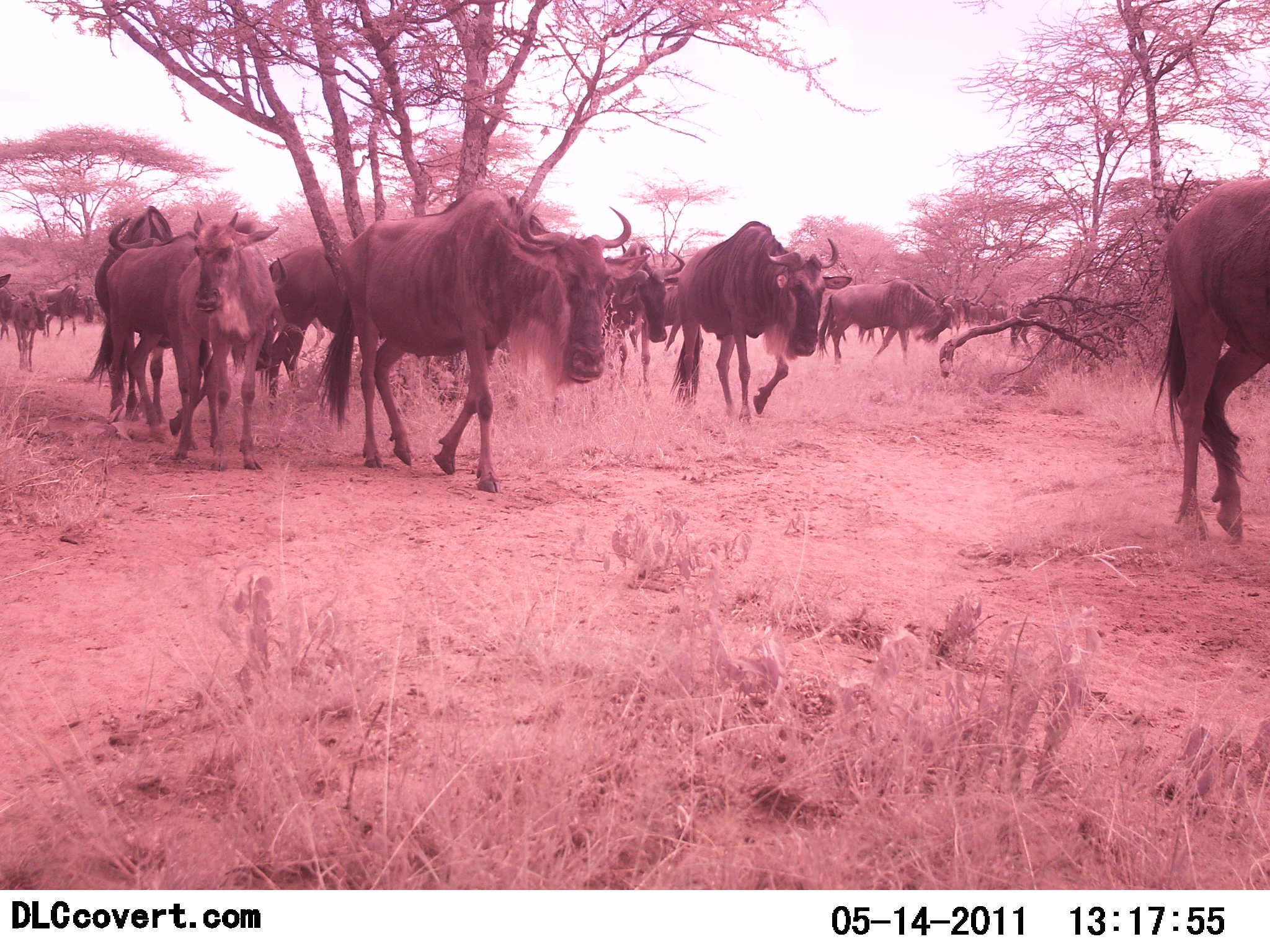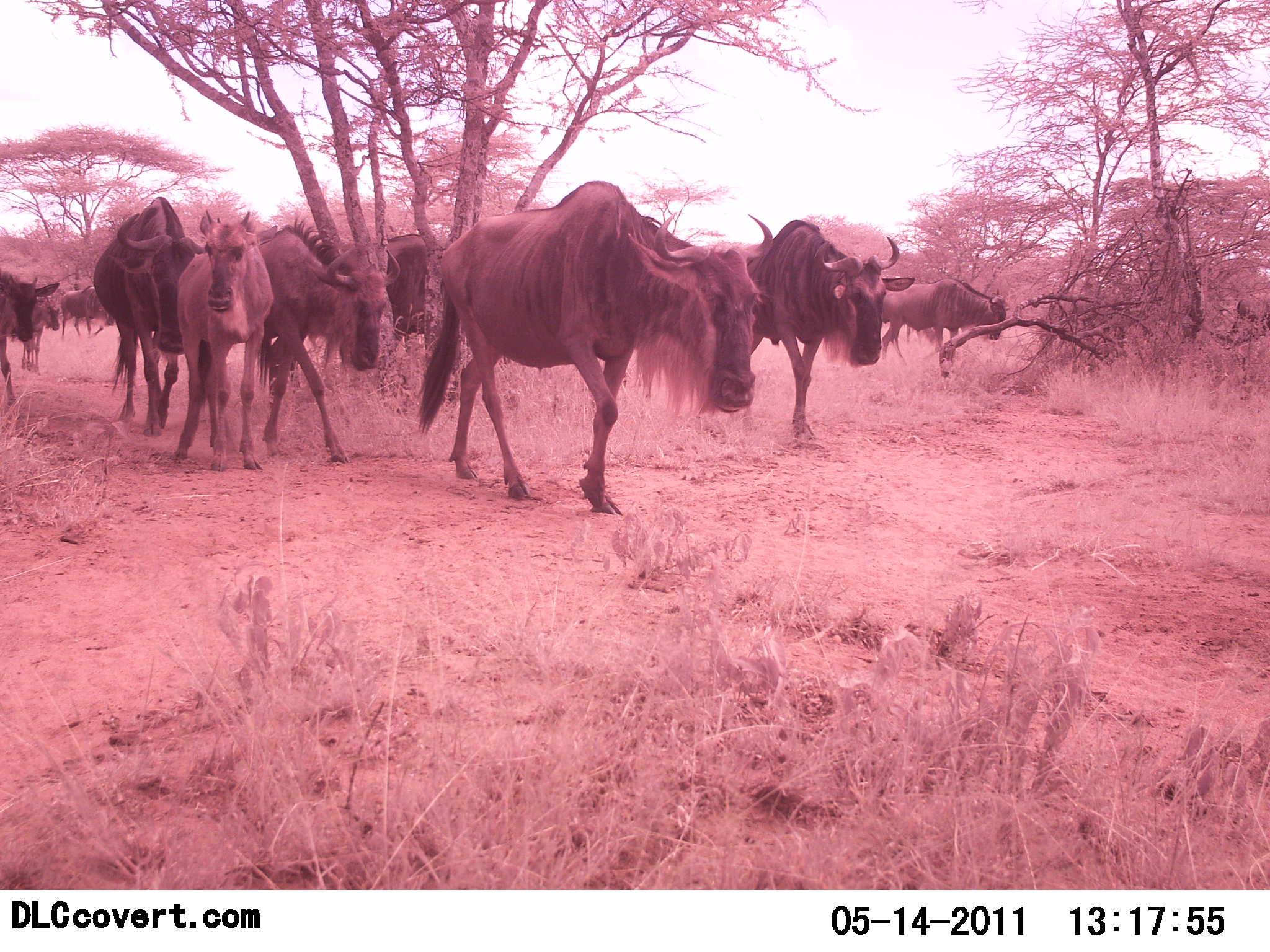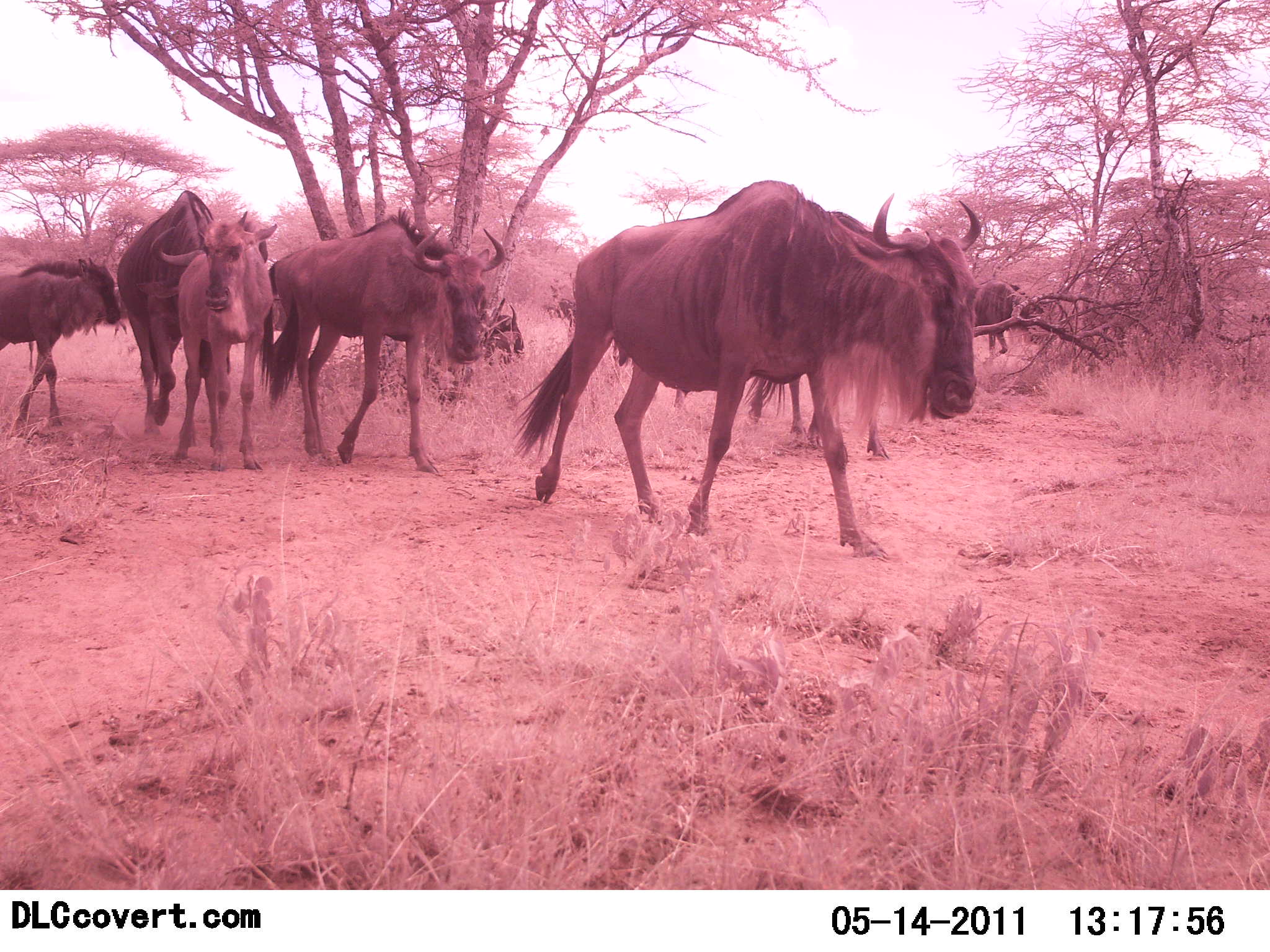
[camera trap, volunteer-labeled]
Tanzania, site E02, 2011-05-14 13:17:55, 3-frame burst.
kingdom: Animalia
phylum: Chordata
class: Mammalia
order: Artiodactyla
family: Bovidae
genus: Connochaetes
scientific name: Connochaetes taurinus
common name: blue wildebeest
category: wildebeest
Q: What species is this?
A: Wildebeest (blue wildebeest) (Connochaetes taurinus).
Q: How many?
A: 11-50.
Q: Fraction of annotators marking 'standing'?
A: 15%.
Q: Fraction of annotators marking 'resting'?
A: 0%.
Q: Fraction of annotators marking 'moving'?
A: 100%.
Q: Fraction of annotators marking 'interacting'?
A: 0%.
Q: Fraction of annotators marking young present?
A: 31%.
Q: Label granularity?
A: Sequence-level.